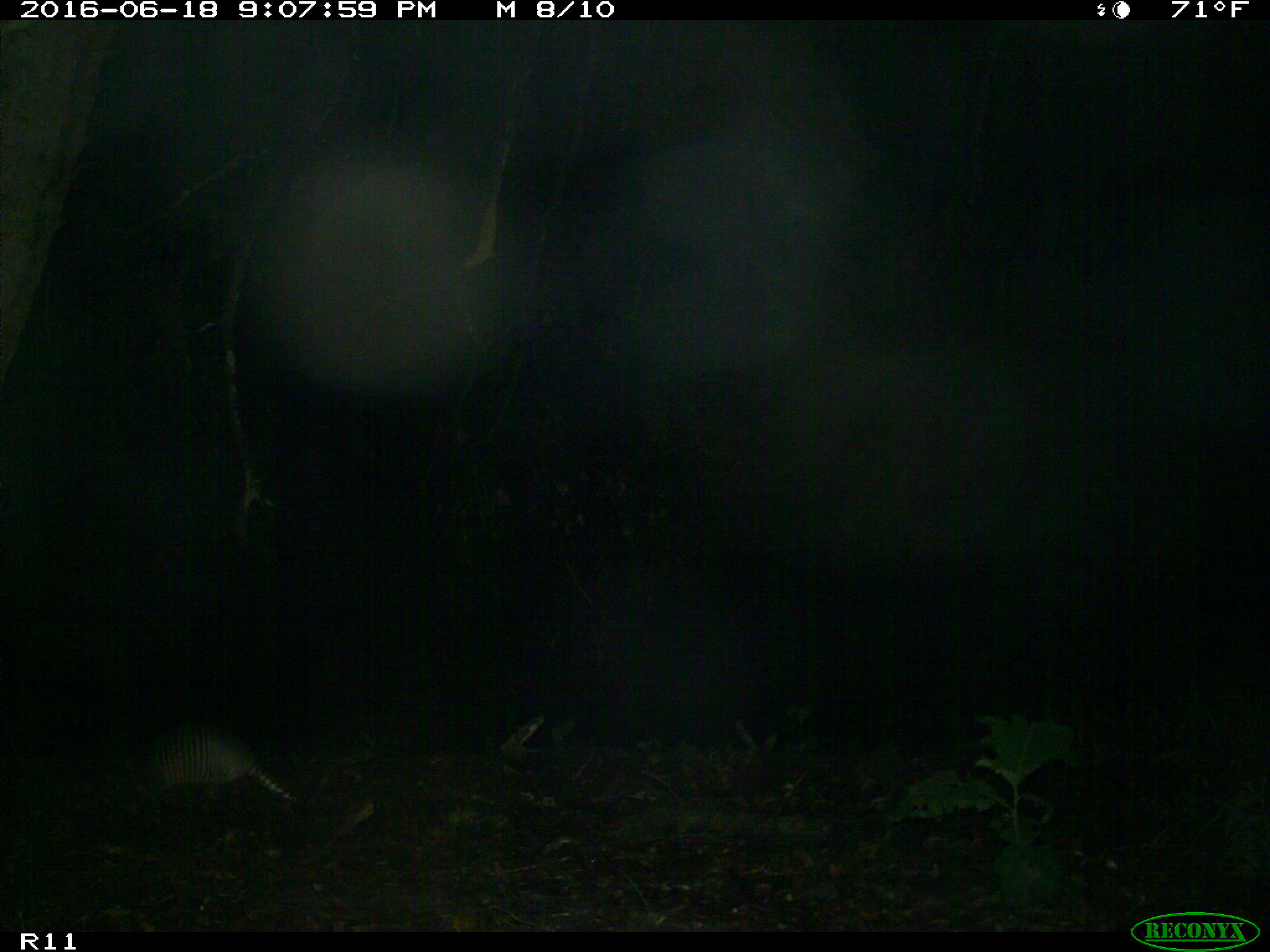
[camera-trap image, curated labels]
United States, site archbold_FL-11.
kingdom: Animalia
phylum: Chordata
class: Mammalia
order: Cingulata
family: Dasypodidae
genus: Dasypus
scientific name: Dasypus novemcinctus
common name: nine-banded armadillo